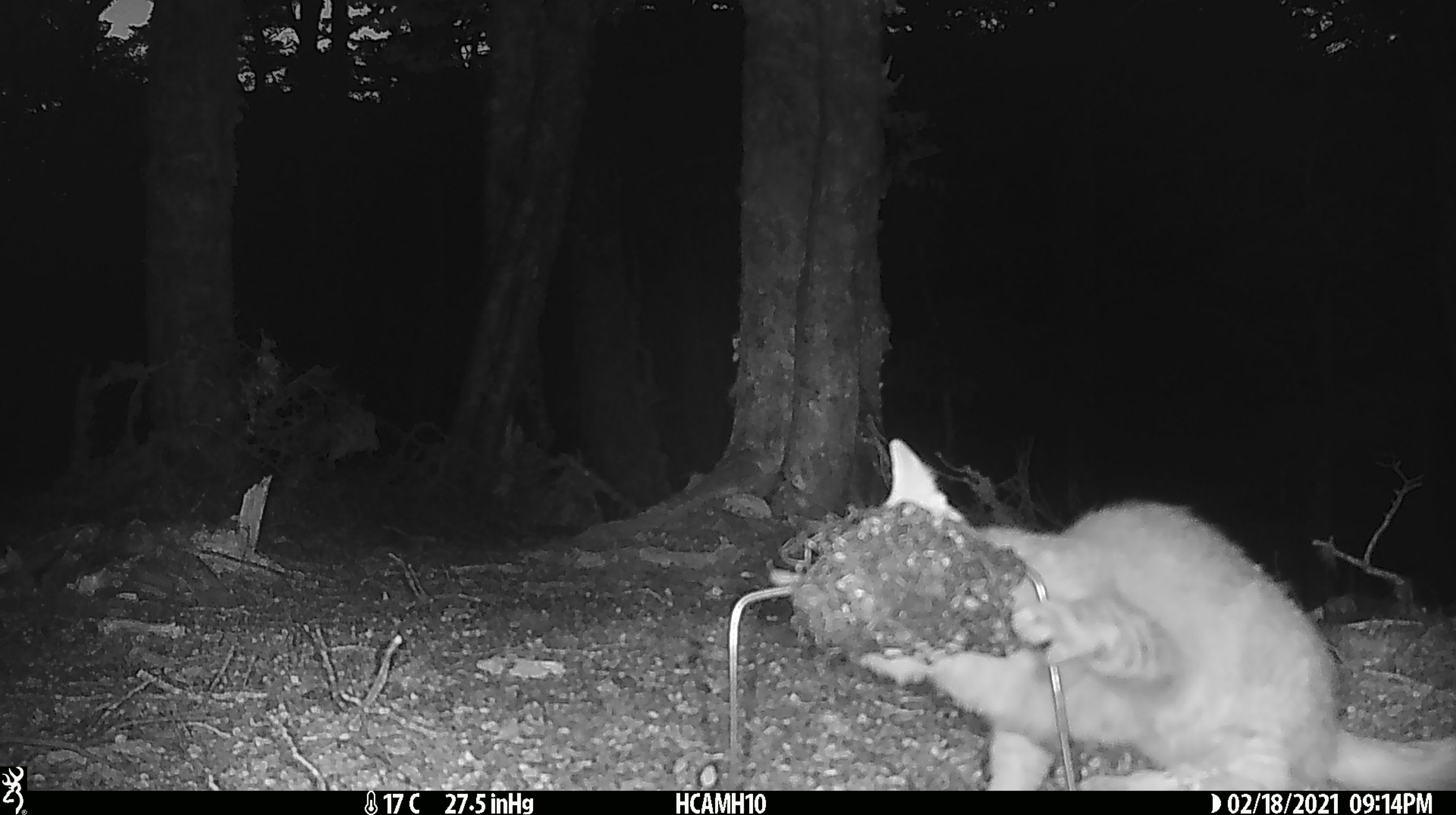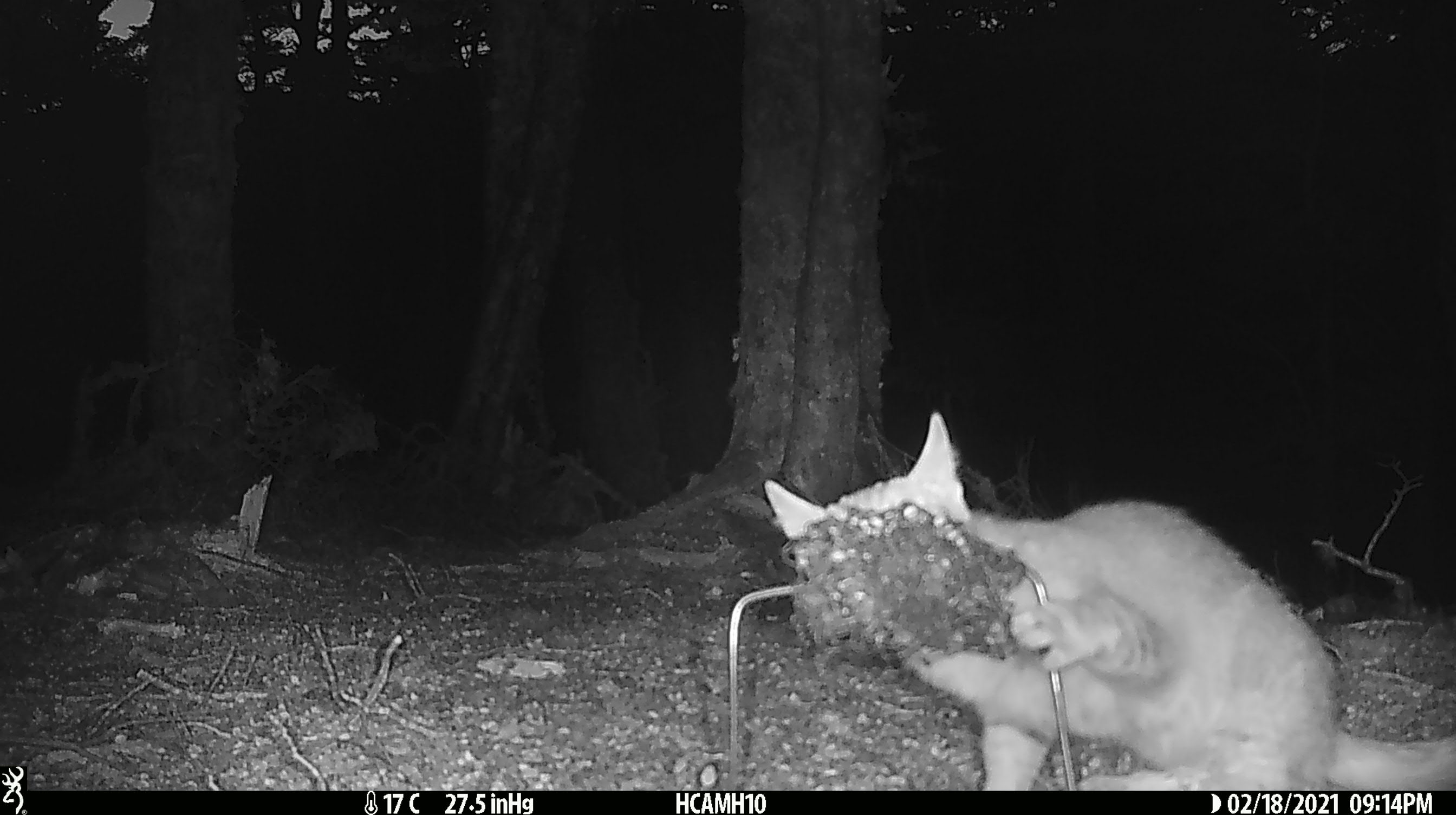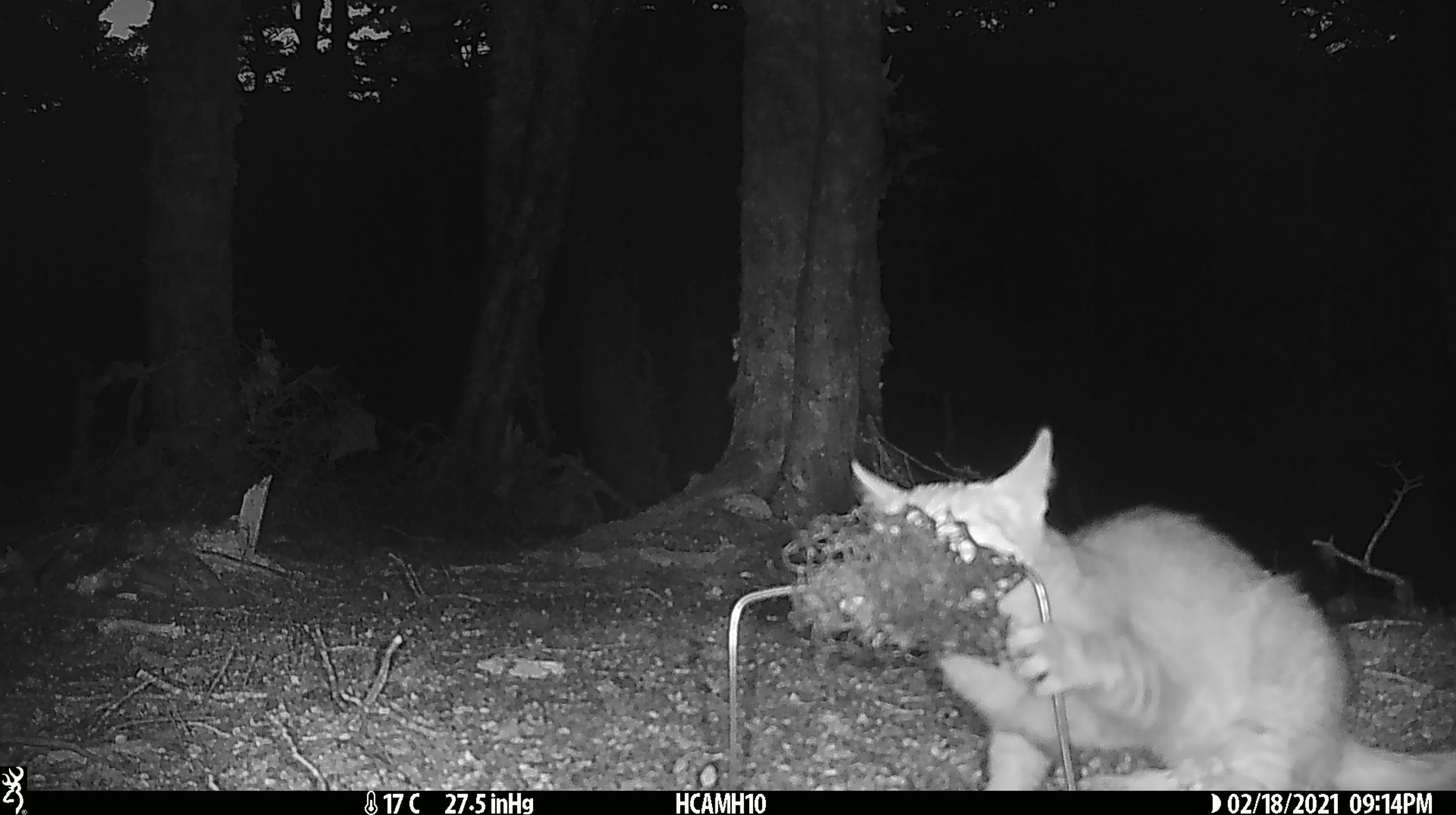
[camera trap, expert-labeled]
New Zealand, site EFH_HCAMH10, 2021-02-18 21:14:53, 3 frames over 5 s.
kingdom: Animalia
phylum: Chordata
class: Mammalia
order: Carnivora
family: Felidae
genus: Felis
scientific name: Felis catus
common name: domestic cat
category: cat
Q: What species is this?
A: Cat (domestic cat) (Felis catus).